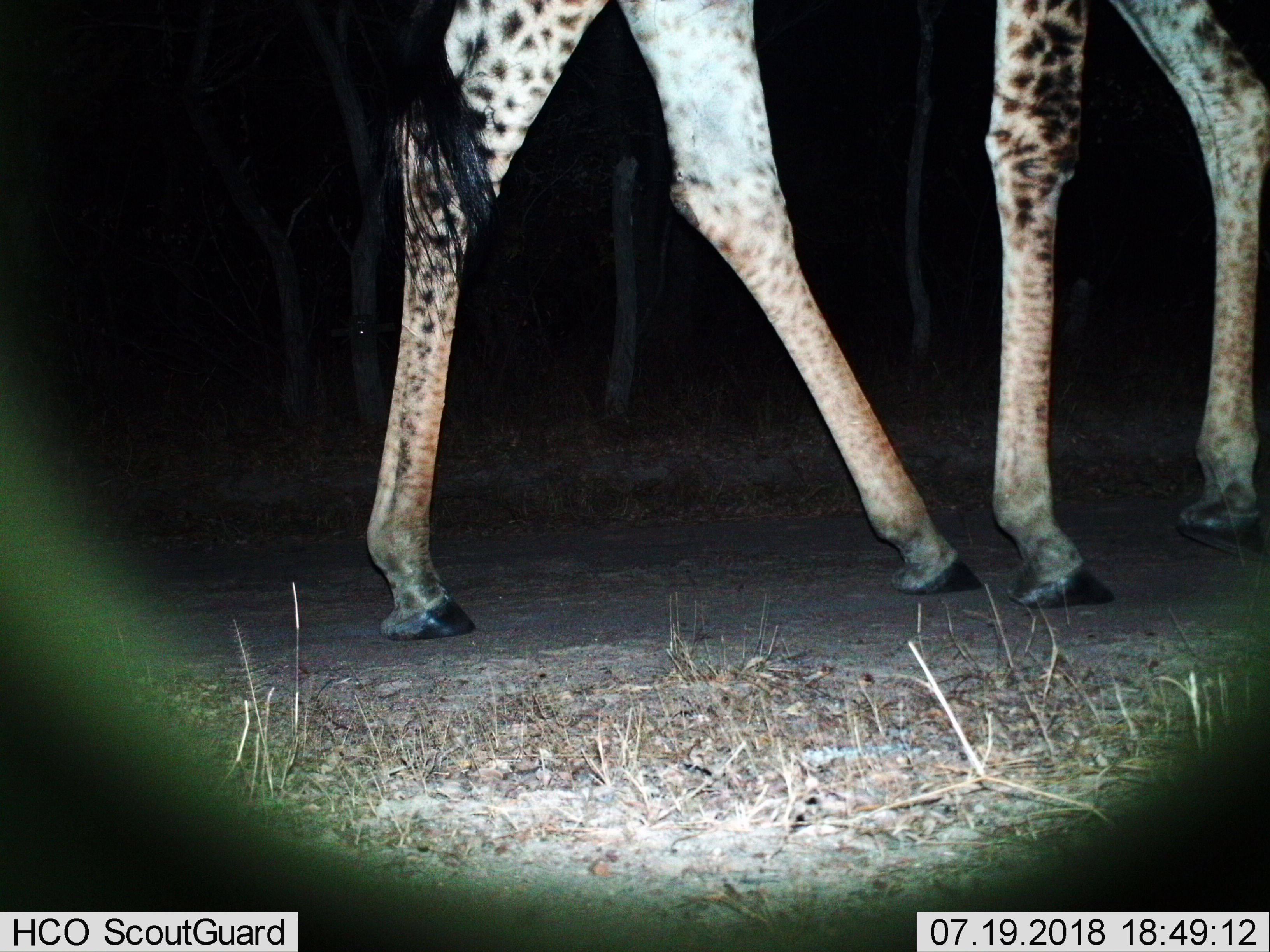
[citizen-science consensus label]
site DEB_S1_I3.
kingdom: Animalia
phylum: Chordata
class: Mammalia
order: Artiodactyla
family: Giraffidae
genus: Giraffa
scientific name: Giraffa camelopardalis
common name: giraffe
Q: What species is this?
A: Giraffe (Giraffa camelopardalis).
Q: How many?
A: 1.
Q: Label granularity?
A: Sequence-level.